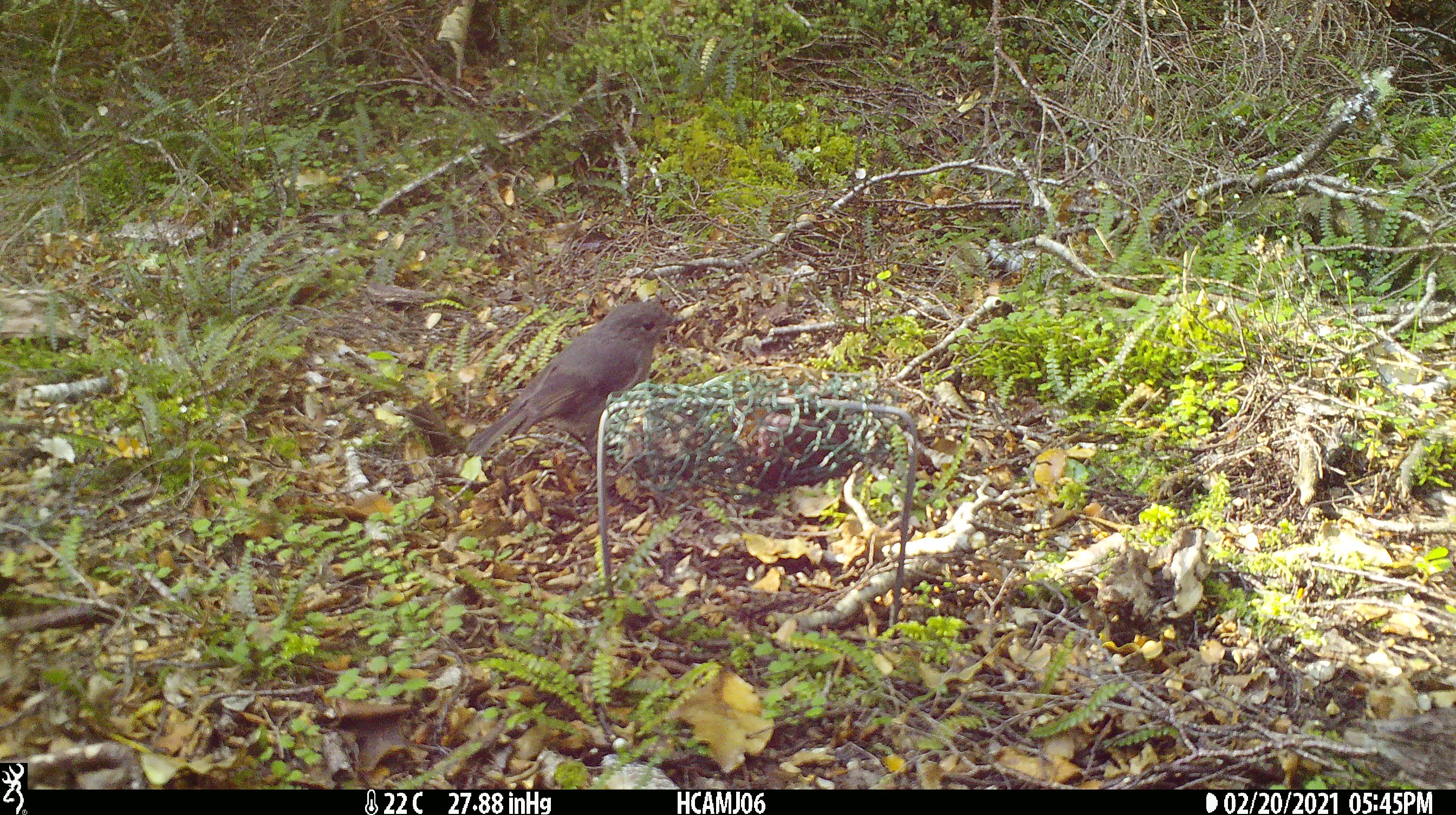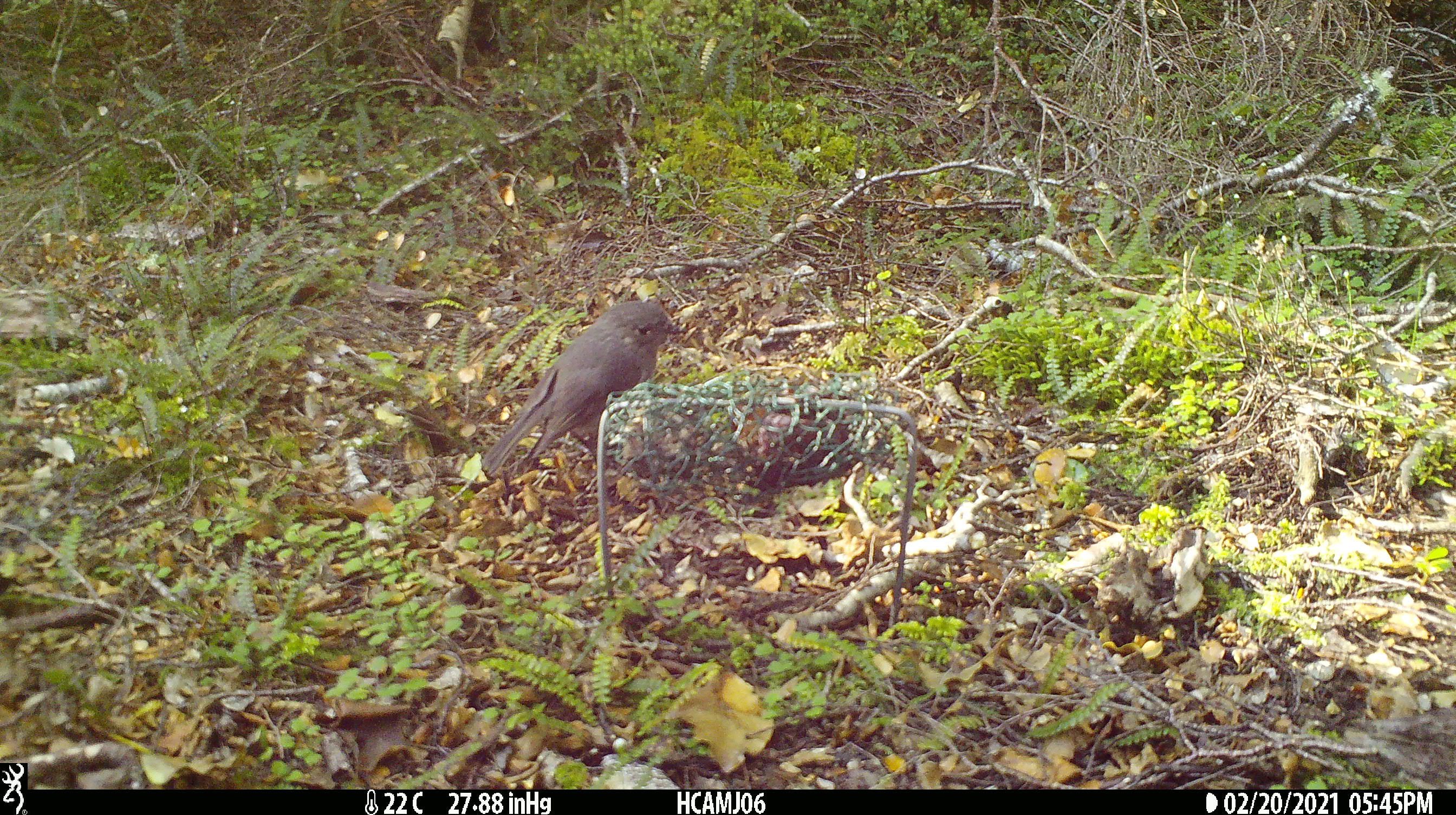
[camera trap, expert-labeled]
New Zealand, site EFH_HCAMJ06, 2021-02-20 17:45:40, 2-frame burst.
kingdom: Animalia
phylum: Chordata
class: Aves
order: Passeriformes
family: Petroicidae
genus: Petroica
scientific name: Petroica australis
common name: new zealand robin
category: robin